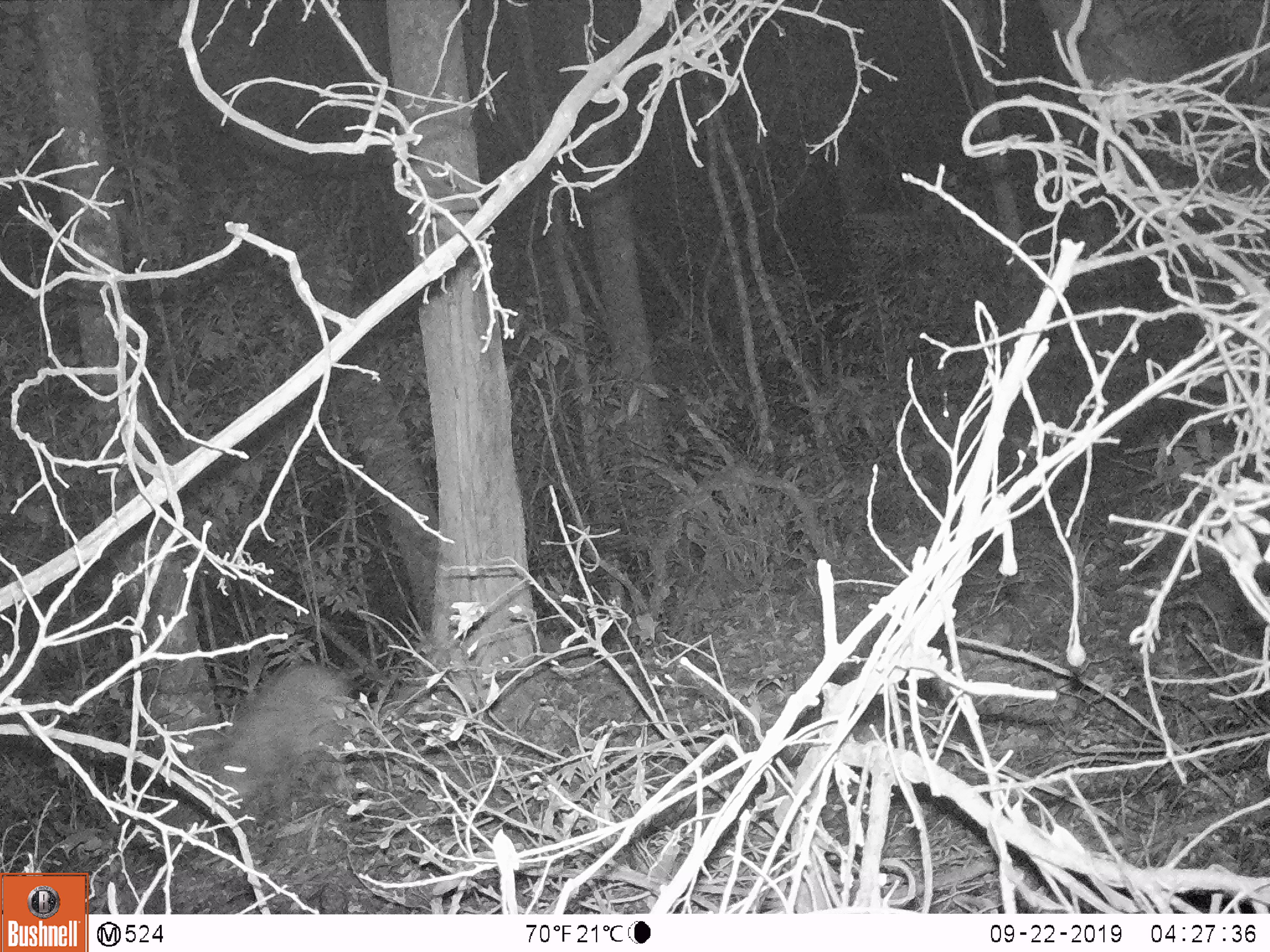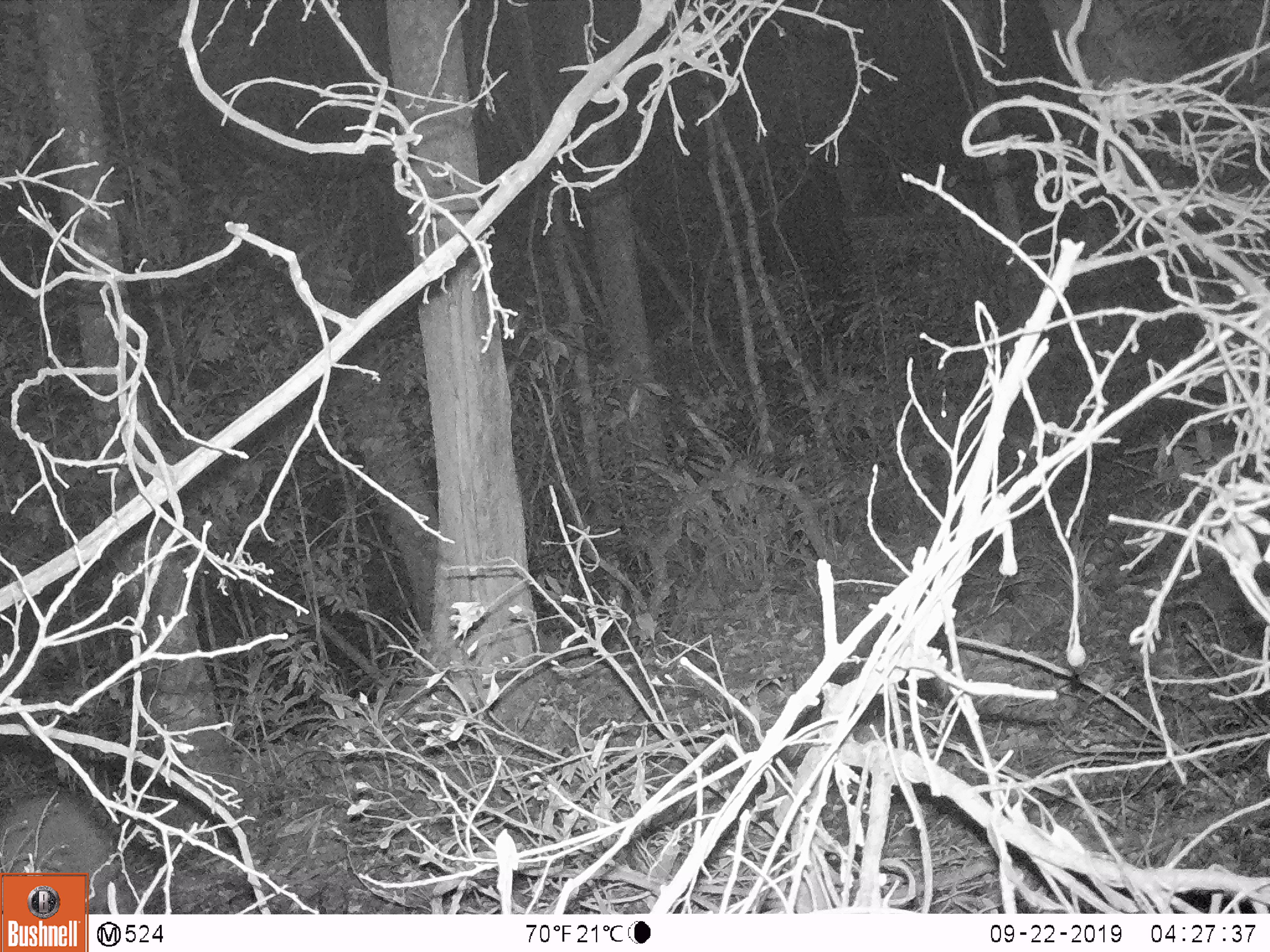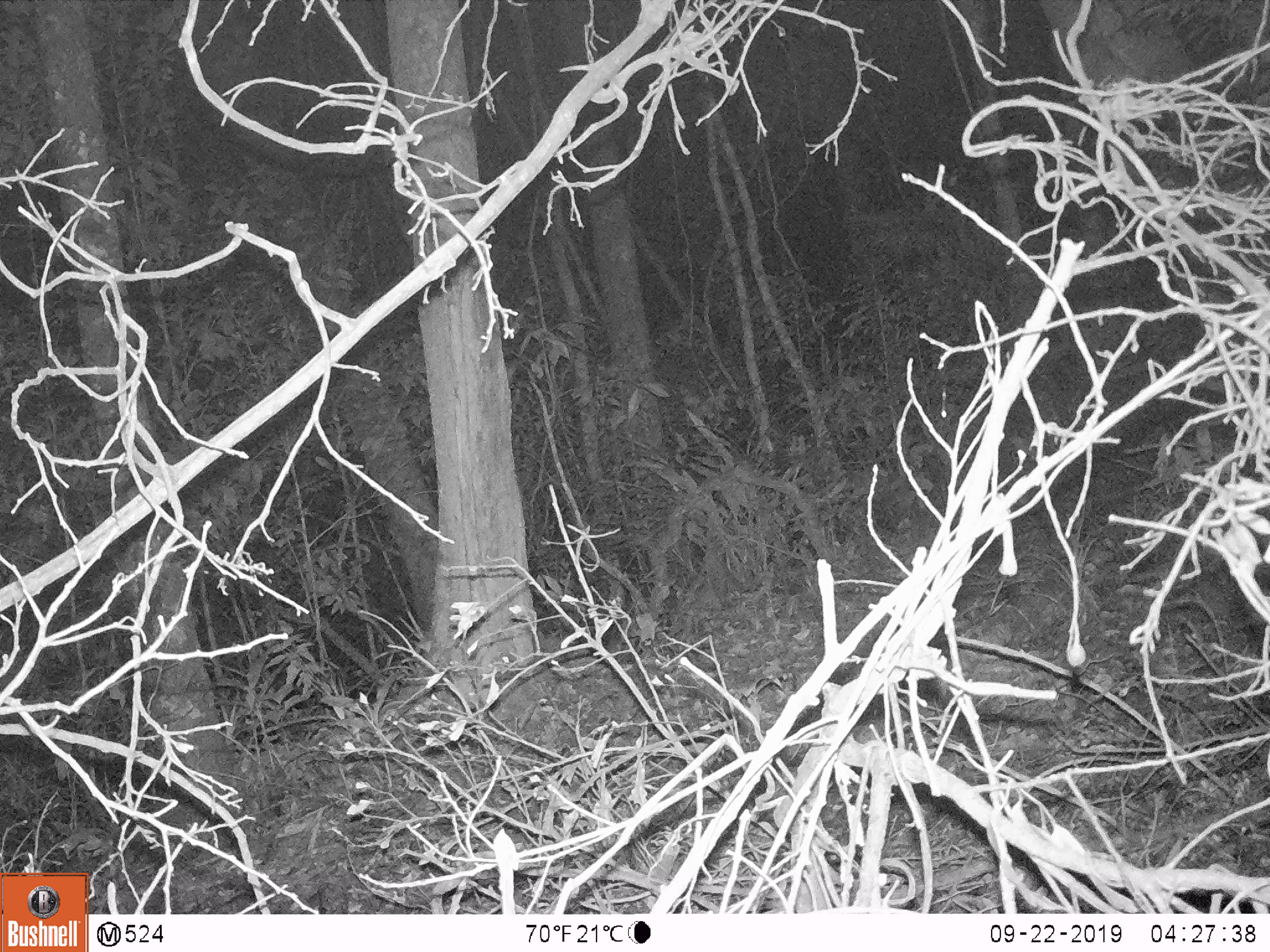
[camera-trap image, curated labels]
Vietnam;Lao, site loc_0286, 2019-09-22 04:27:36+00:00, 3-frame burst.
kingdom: Animalia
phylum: Chordata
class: Mammalia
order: Artiodactyla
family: Suidae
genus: Sus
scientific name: Sus scrofa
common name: eurasian wild pig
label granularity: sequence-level